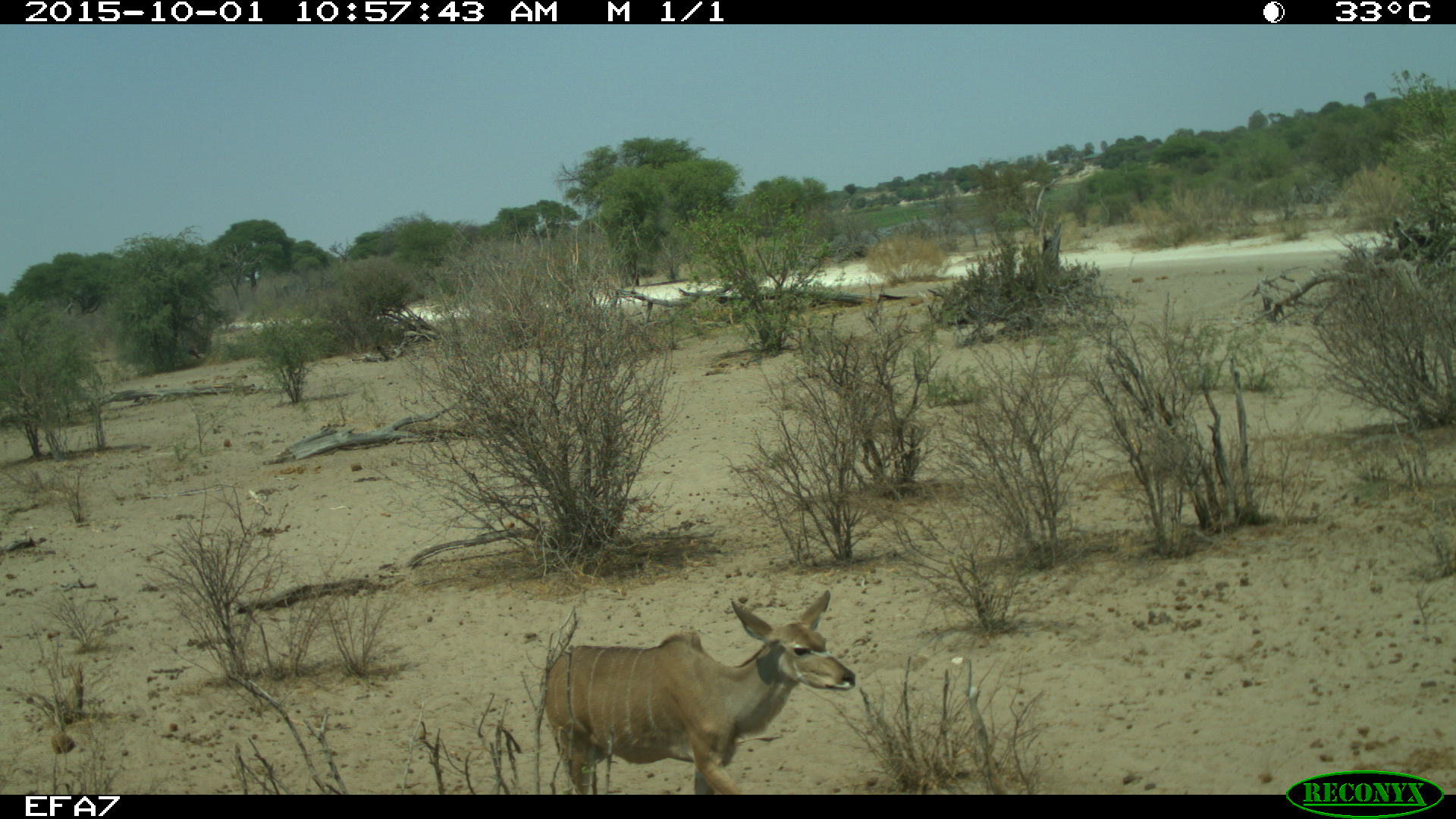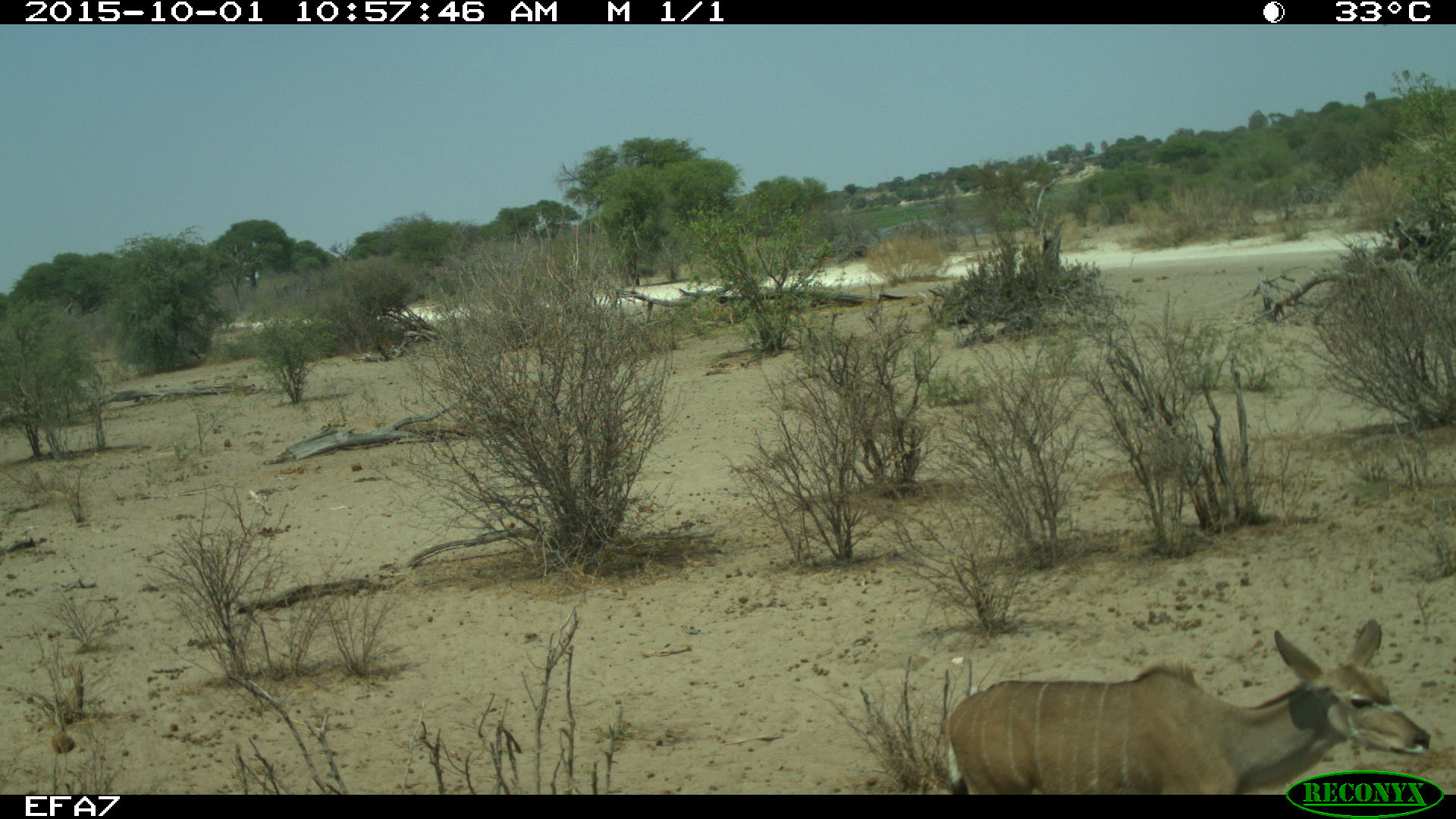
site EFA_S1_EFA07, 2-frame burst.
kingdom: Animalia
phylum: Chordata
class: Mammalia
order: Artiodactyla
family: Bovidae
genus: Tragelaphus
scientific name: Tragelaphus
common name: kudu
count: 1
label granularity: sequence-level